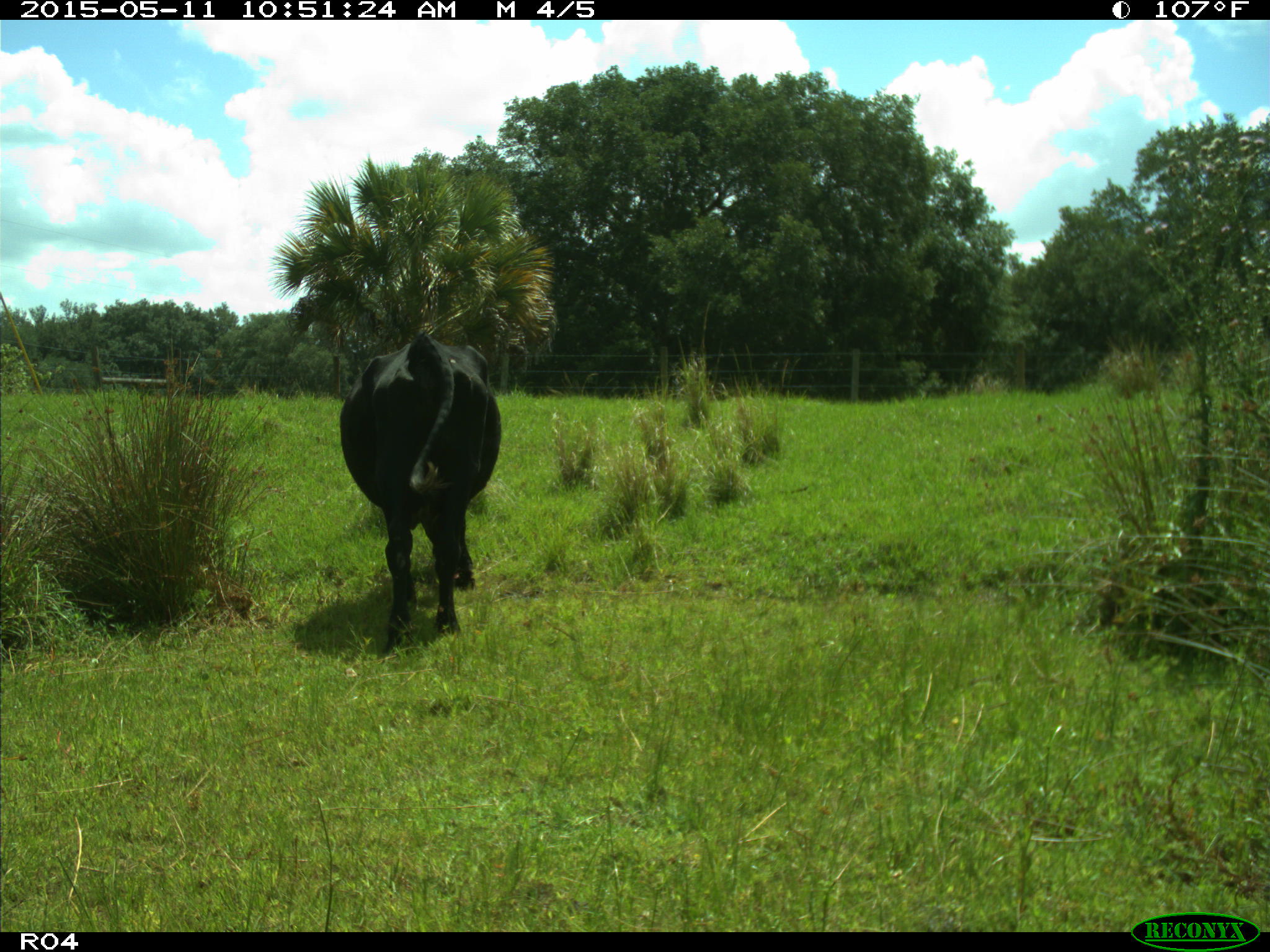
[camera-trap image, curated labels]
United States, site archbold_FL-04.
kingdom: Animalia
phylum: Chordata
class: Mammalia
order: Artiodactyla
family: Bovidae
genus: Bos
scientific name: Bos taurus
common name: domestic cow